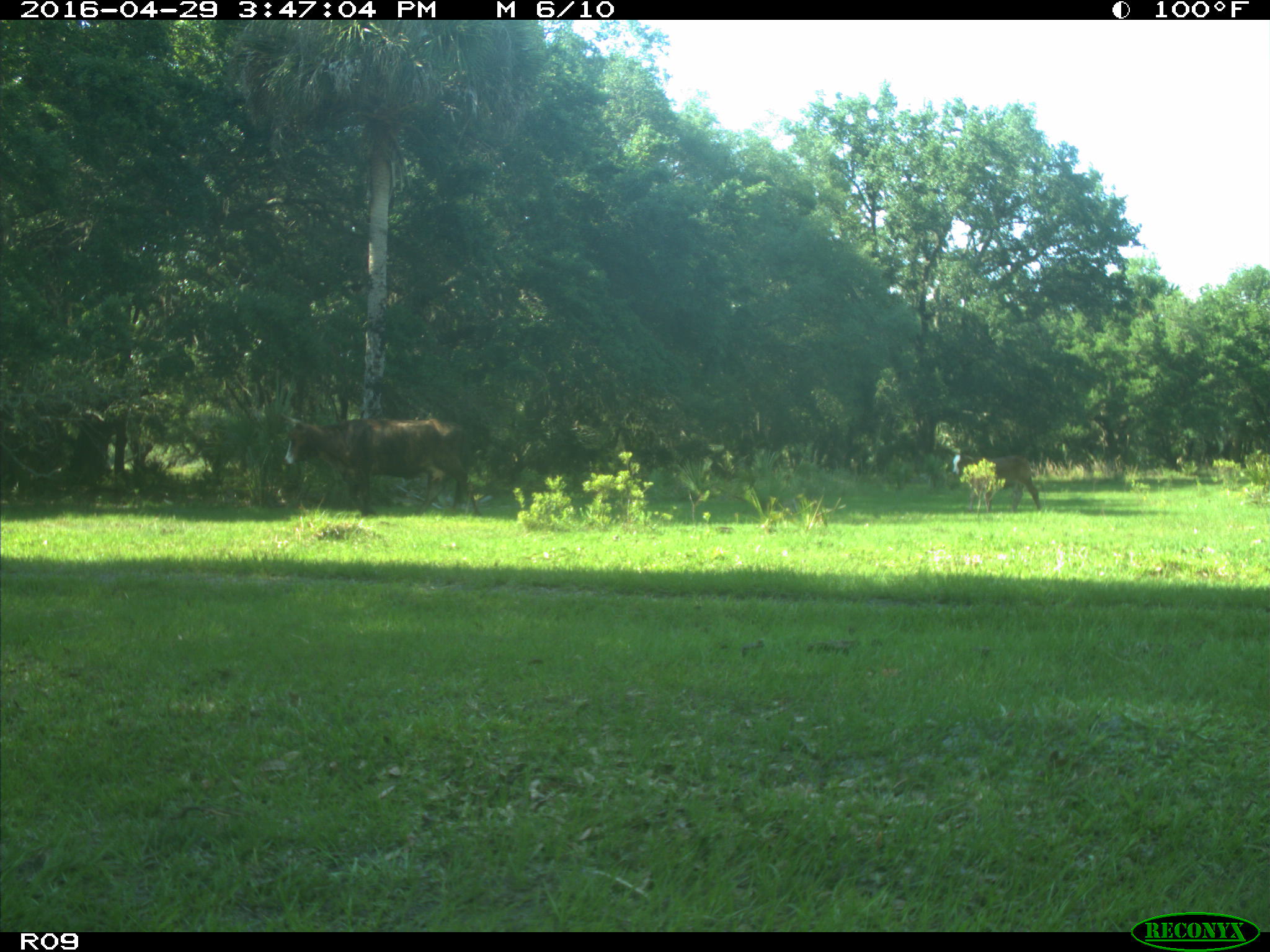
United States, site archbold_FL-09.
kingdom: Animalia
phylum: Chordata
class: Mammalia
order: Artiodactyla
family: Bovidae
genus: Bos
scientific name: Bos taurus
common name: domestic cow